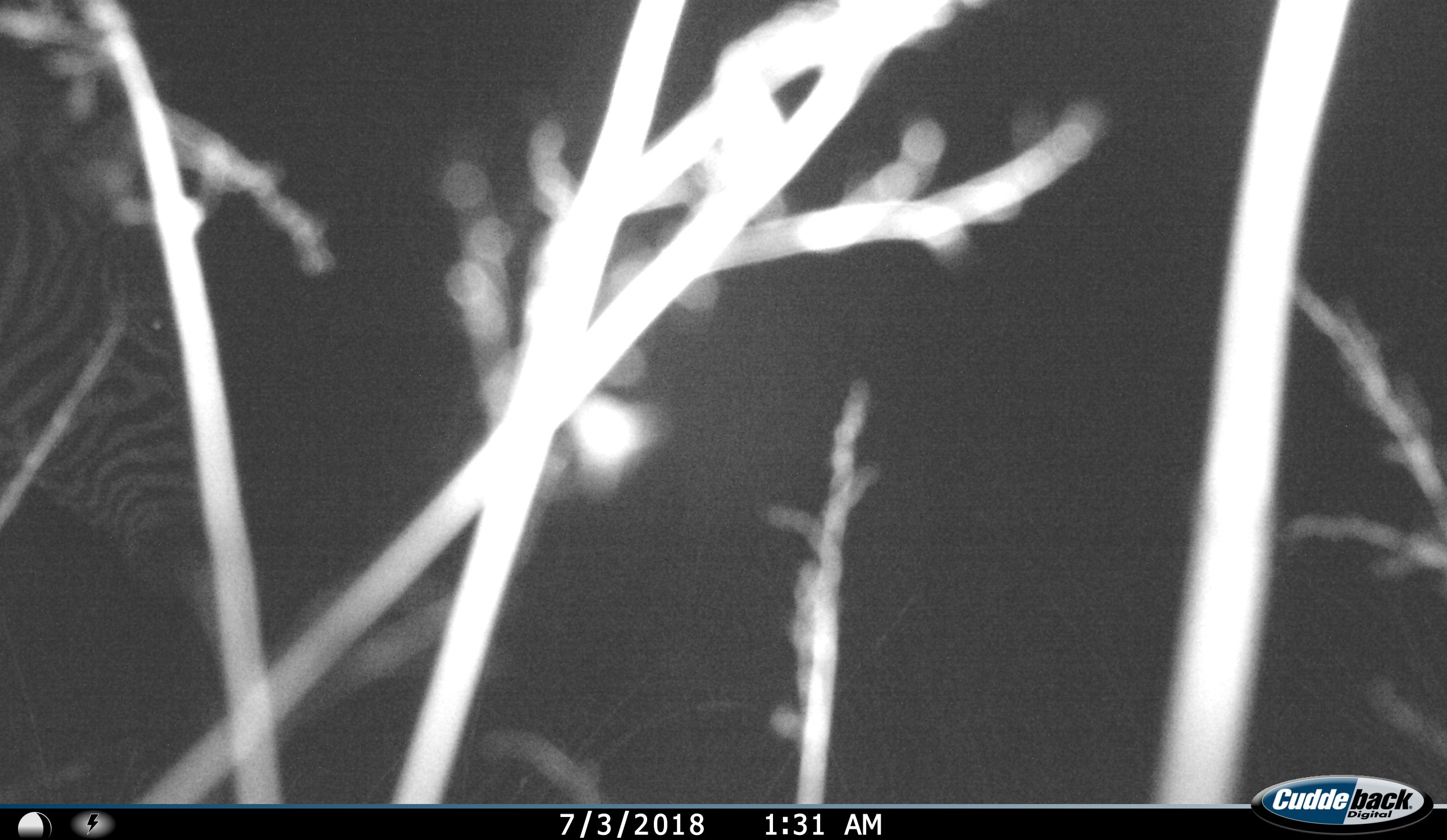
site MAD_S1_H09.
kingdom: Animalia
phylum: Chordata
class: Mammalia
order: Perissodactyla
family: Equidae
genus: Equus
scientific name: Equus quagga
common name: plains zebra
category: zebraplains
Zebraplains (plains zebra) (Equus quagga), count 1. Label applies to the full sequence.